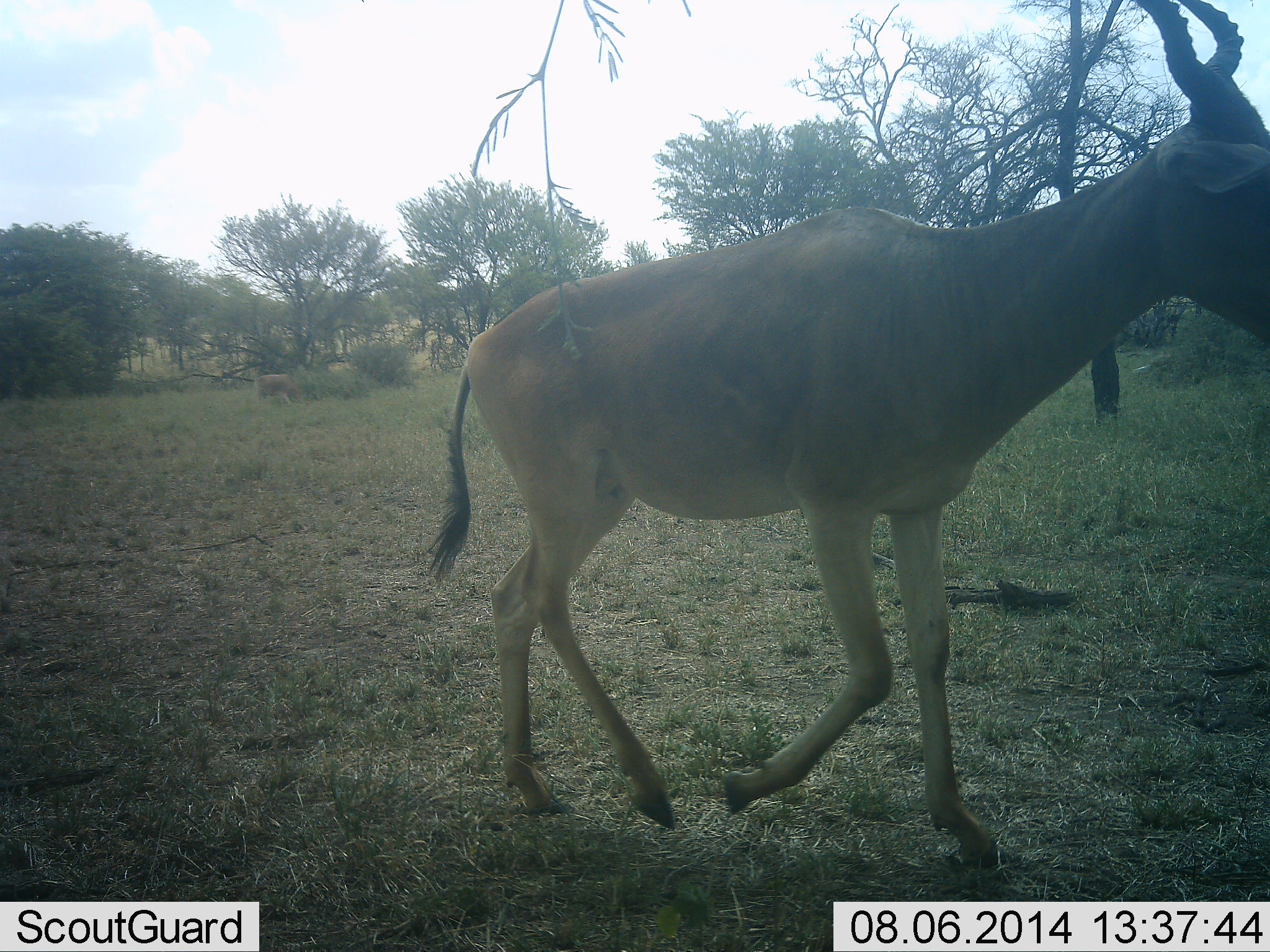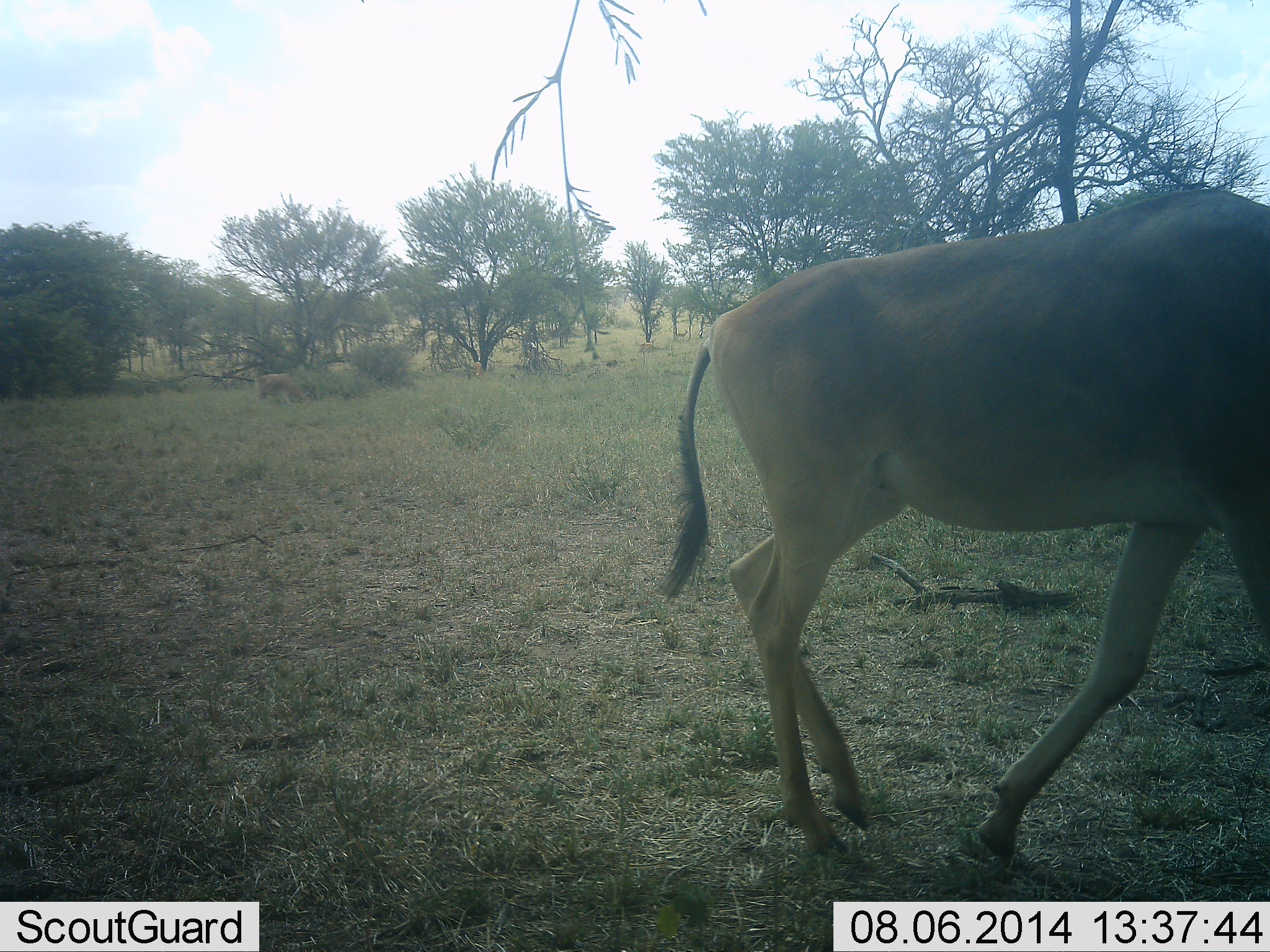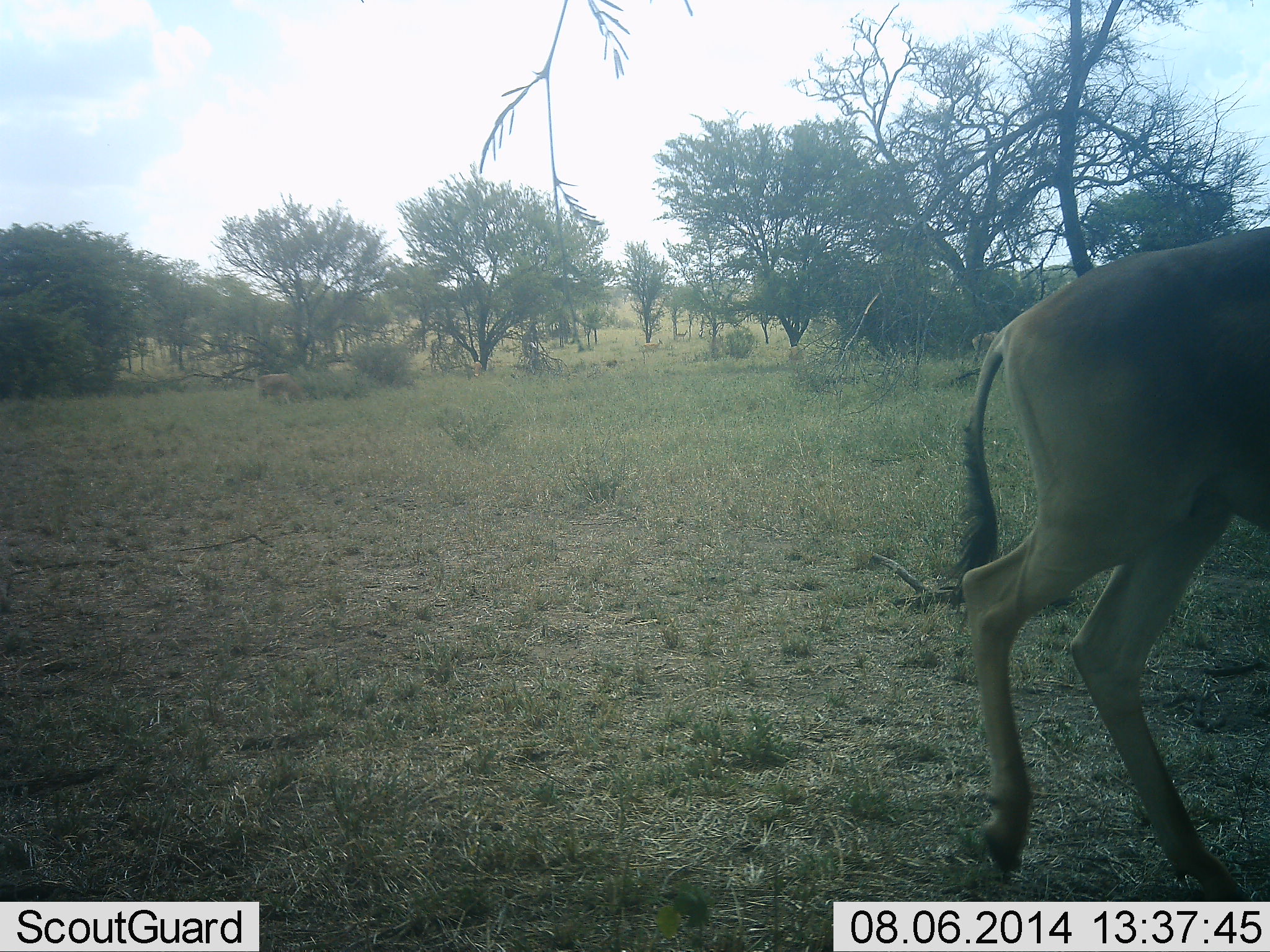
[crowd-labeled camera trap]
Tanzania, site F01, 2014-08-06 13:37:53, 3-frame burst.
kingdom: Animalia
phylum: Chordata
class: Mammalia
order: Artiodactyla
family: Bovidae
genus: Alcelaphus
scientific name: Alcelaphus buselaphus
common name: hartebeest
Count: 1.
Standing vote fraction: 0%.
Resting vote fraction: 0%.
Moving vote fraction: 100%.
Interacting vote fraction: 0%.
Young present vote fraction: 0%.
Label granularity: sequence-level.